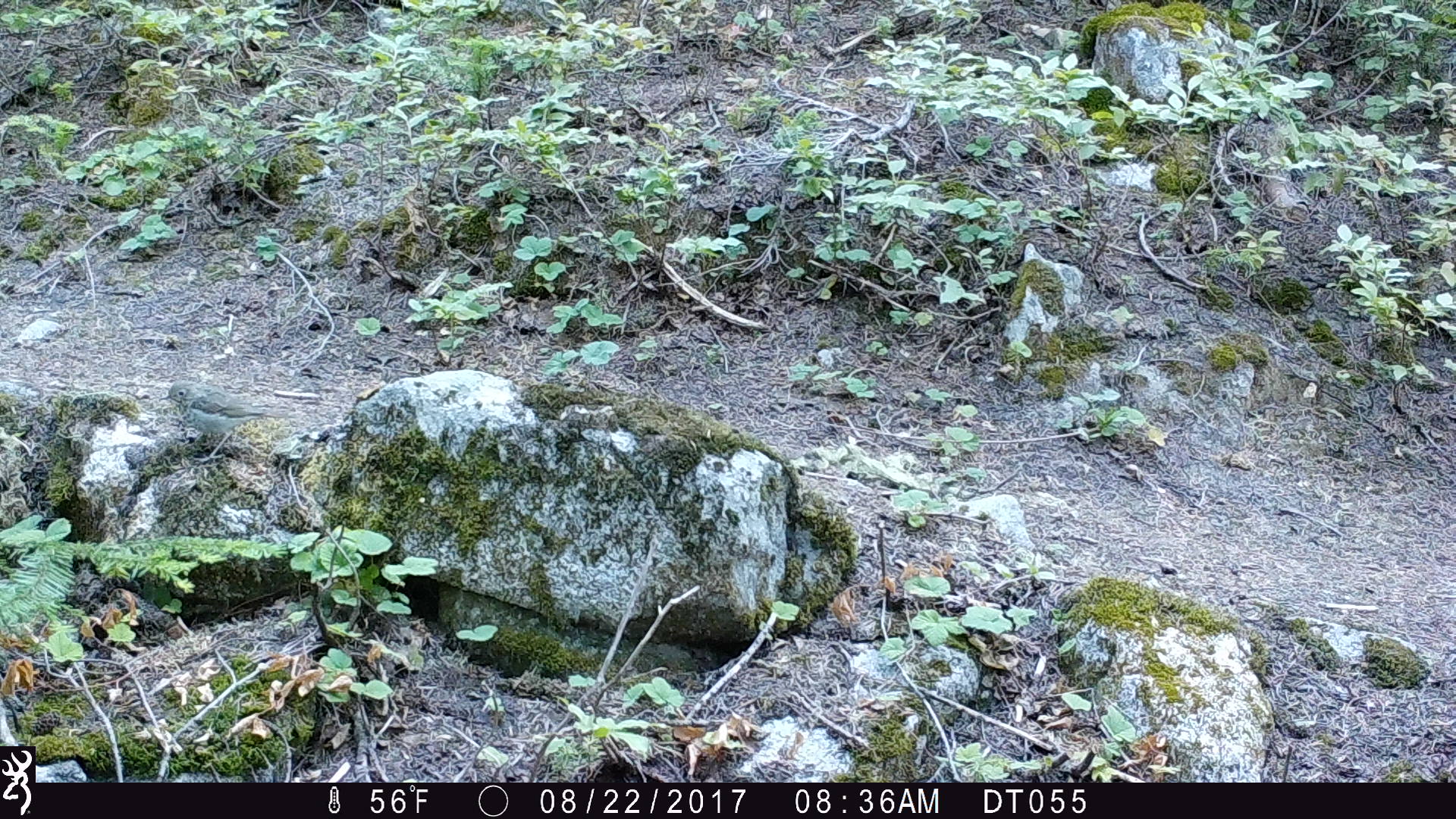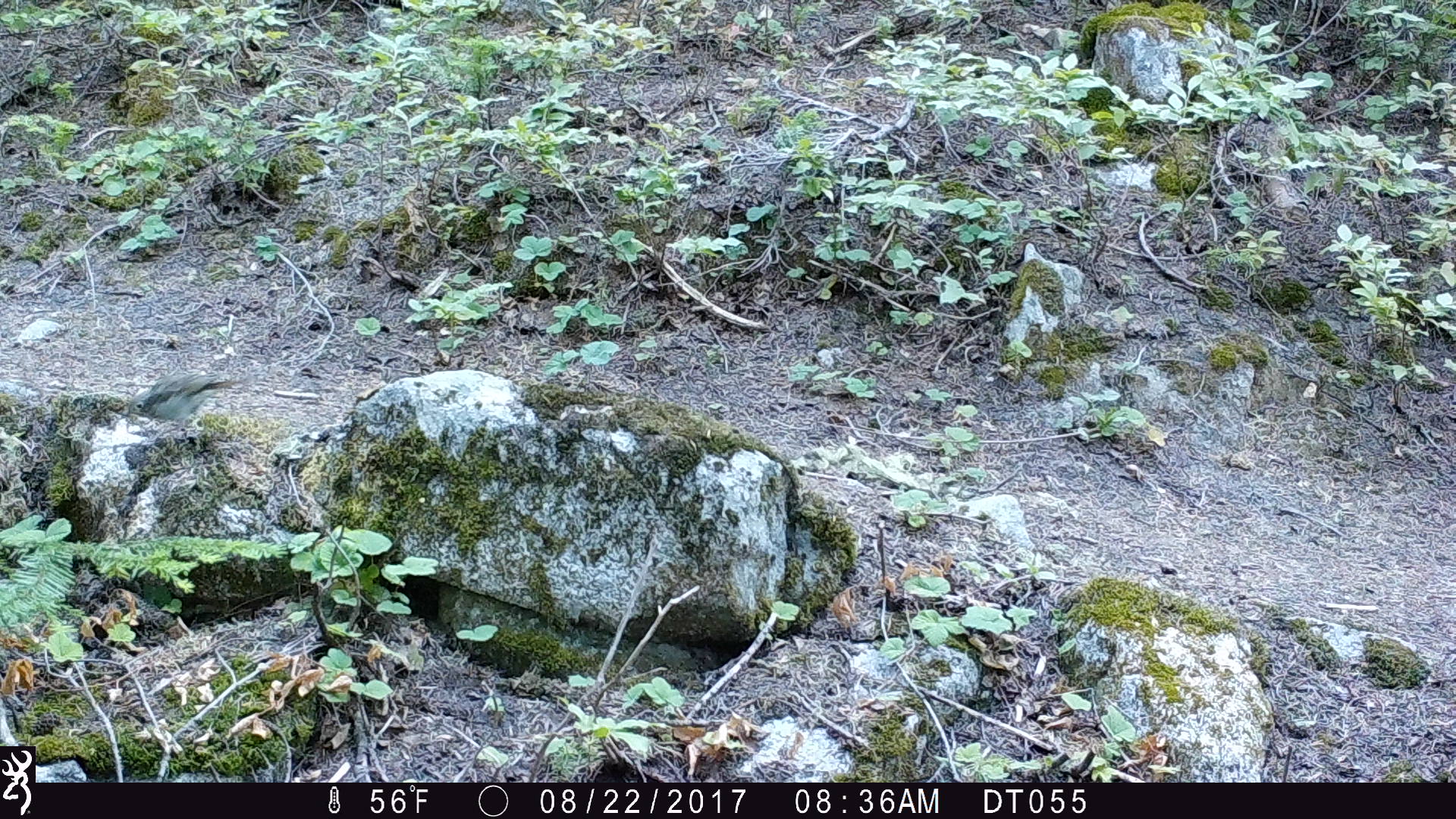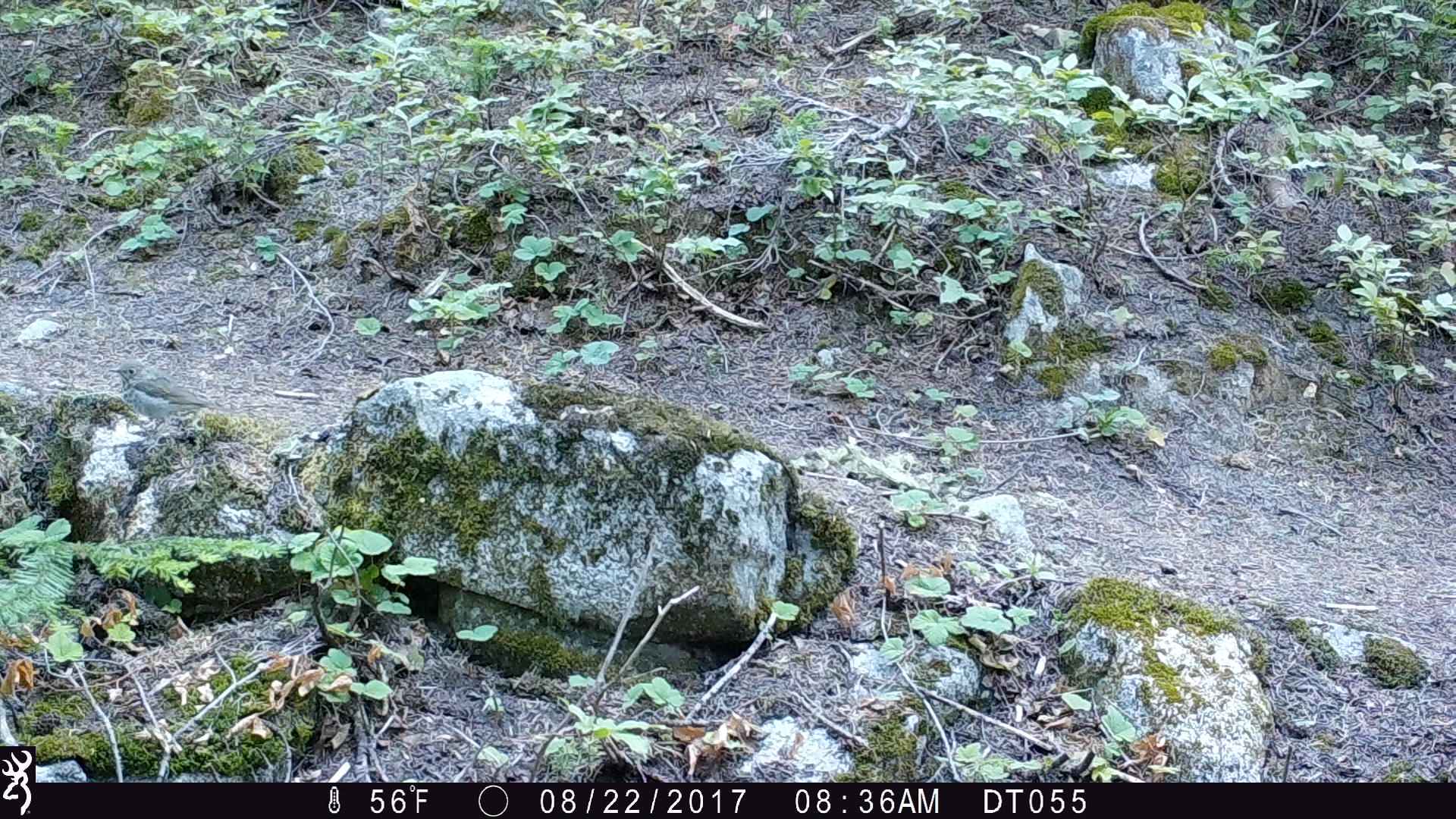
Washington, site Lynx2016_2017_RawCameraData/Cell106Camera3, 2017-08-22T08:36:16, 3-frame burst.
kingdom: Animalia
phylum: Chordata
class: Aves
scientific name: Aves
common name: birds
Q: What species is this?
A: Aves (birds).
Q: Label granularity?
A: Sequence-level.